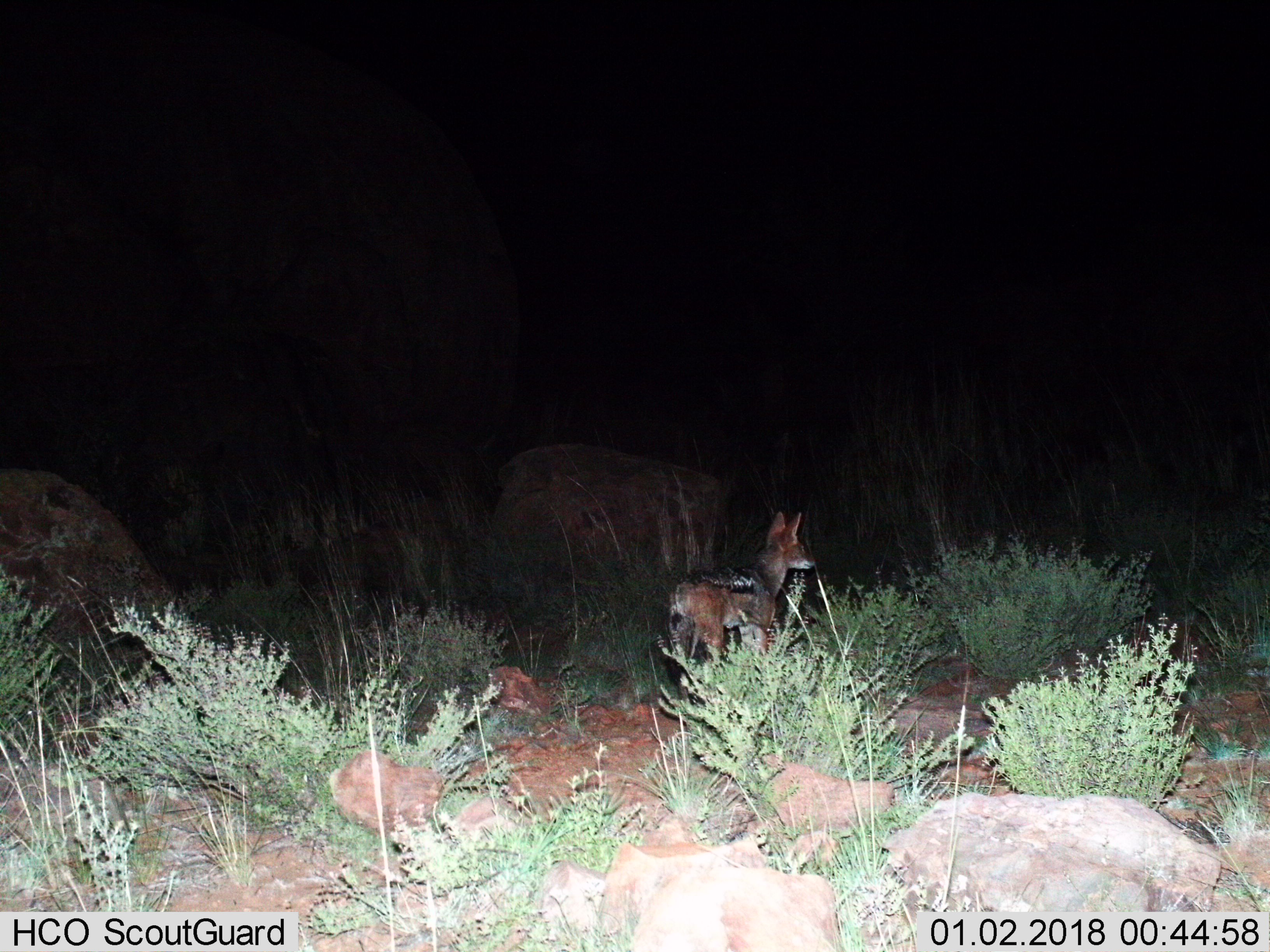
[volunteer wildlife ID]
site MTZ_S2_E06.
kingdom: Animalia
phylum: Chordata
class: Mammalia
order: Carnivora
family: Canidae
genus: Lupulella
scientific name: Lupulella mesomelas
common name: black-backed jackal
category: jackalblackbacked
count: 1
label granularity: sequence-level